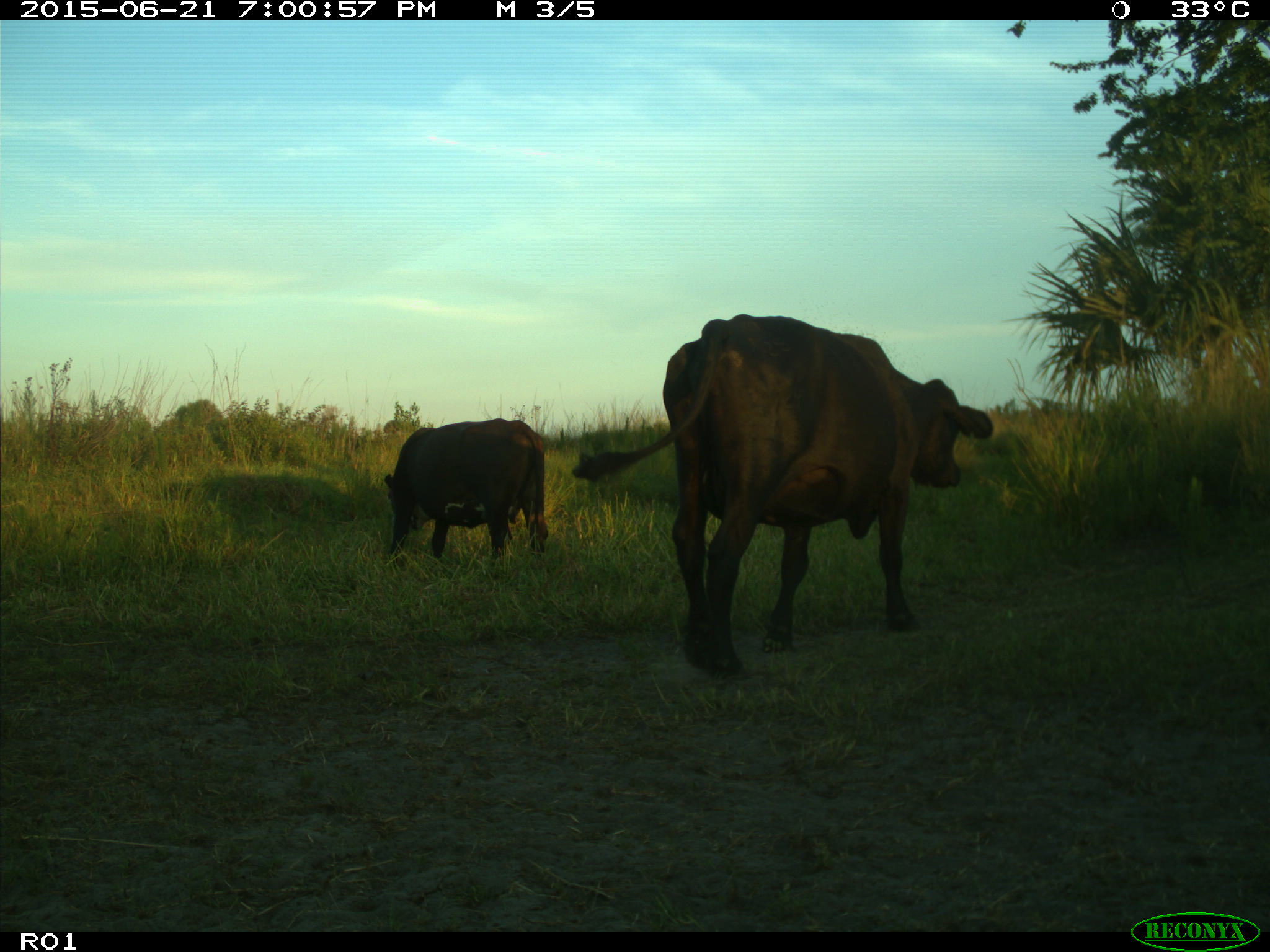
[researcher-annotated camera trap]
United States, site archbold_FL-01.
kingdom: Animalia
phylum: Chordata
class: Mammalia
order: Artiodactyla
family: Bovidae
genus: Bos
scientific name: Bos taurus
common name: domestic cow